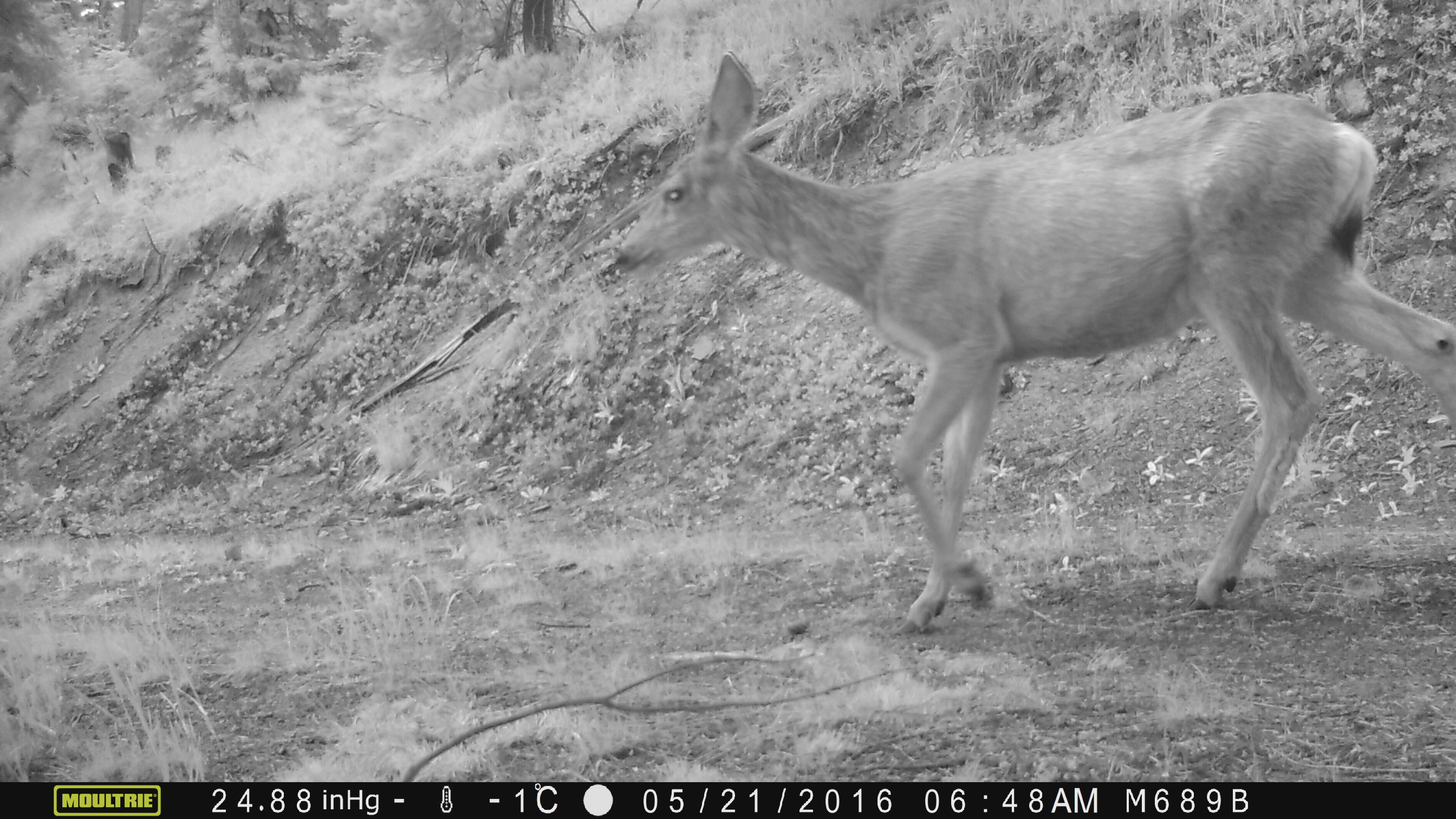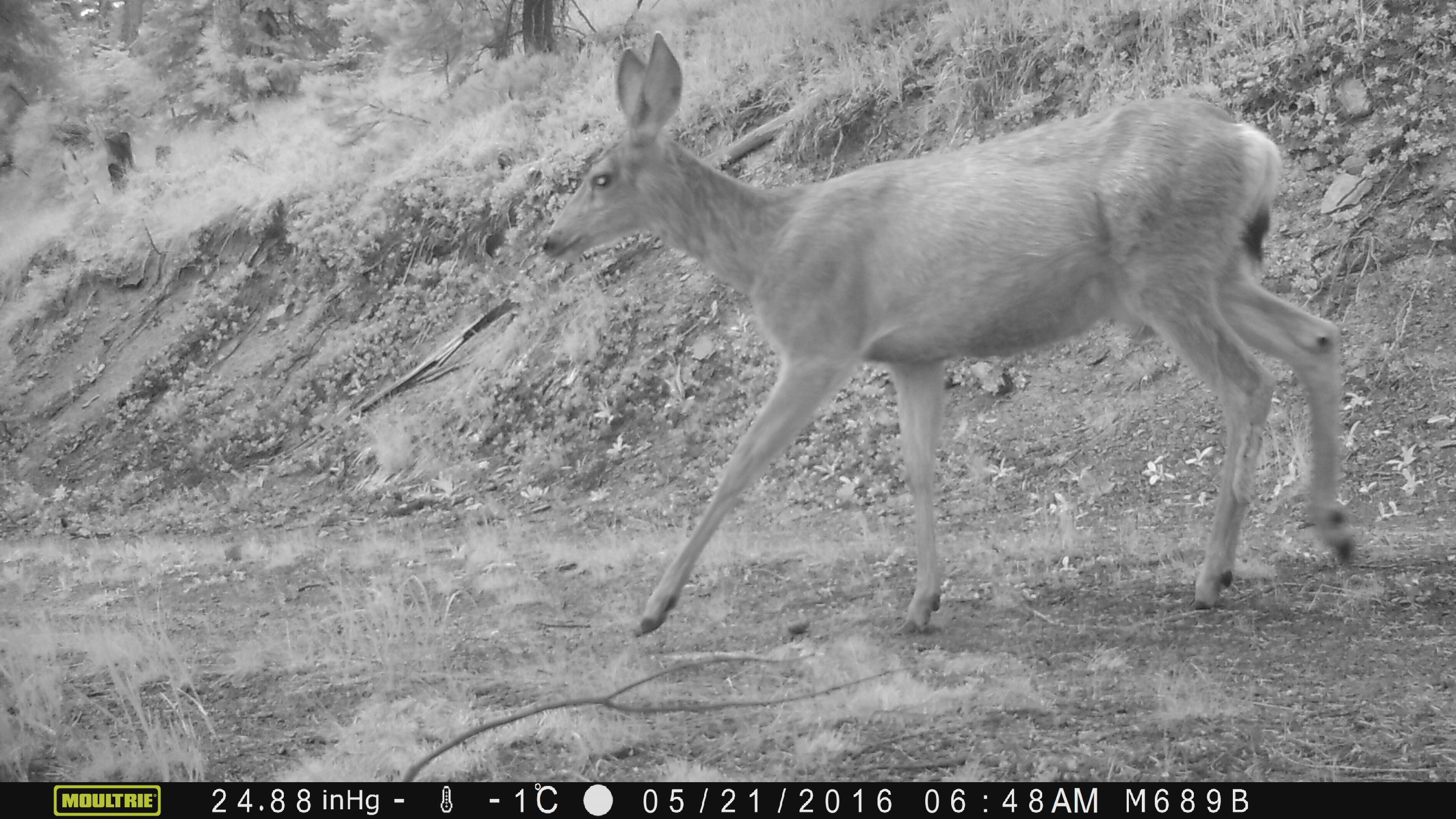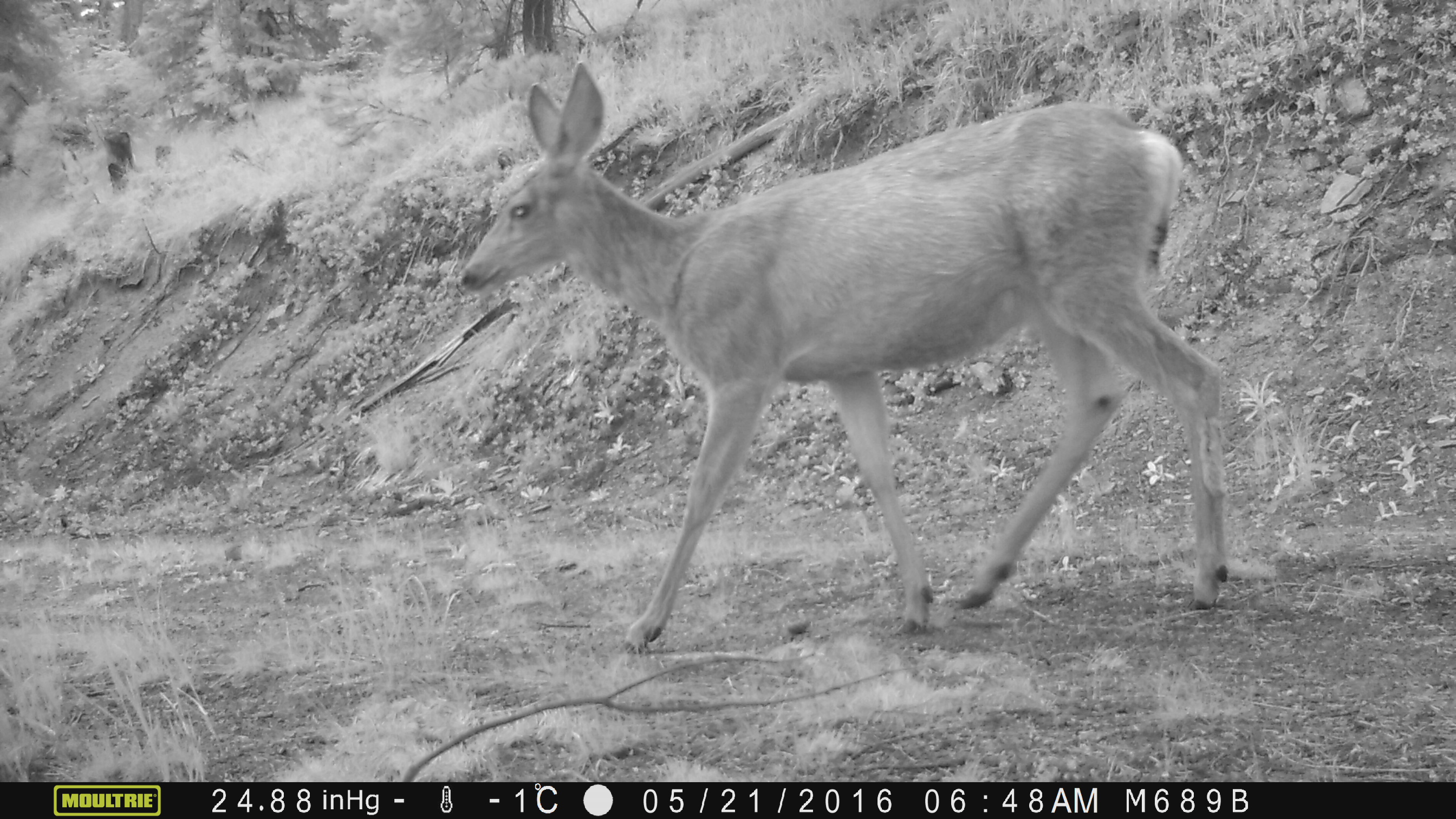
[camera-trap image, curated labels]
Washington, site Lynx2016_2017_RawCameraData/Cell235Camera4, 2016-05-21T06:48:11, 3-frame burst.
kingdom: Animalia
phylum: Chordata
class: Mammalia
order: Artiodactyla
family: Cervidae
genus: Odocoileus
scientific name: Odocoileus hemionus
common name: mule deer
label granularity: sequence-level